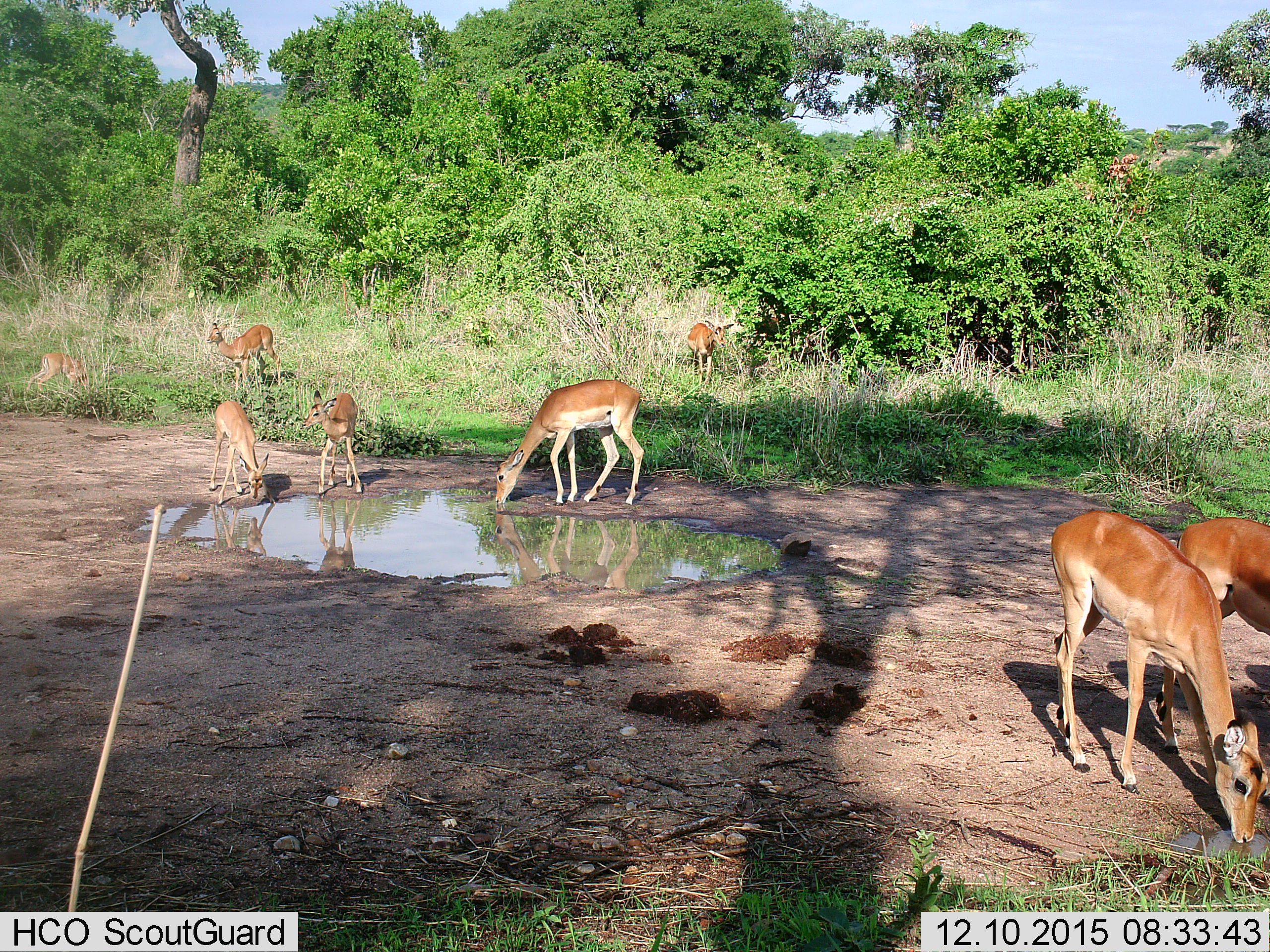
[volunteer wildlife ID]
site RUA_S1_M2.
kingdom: Animalia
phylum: Chordata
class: Mammalia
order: Artiodactyla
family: Bovidae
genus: Aepyceros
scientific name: Aepyceros melampus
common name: impala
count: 8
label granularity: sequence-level